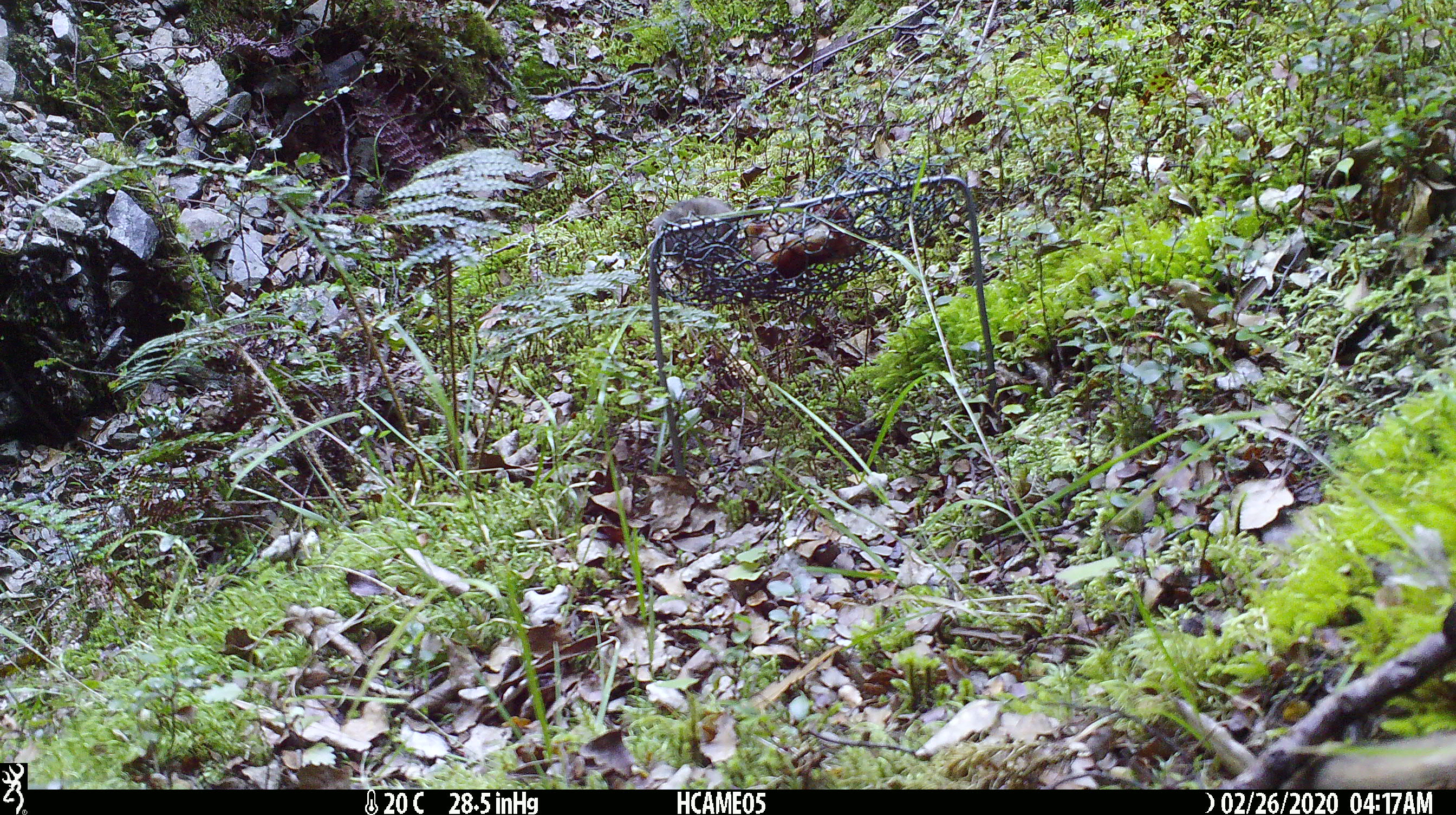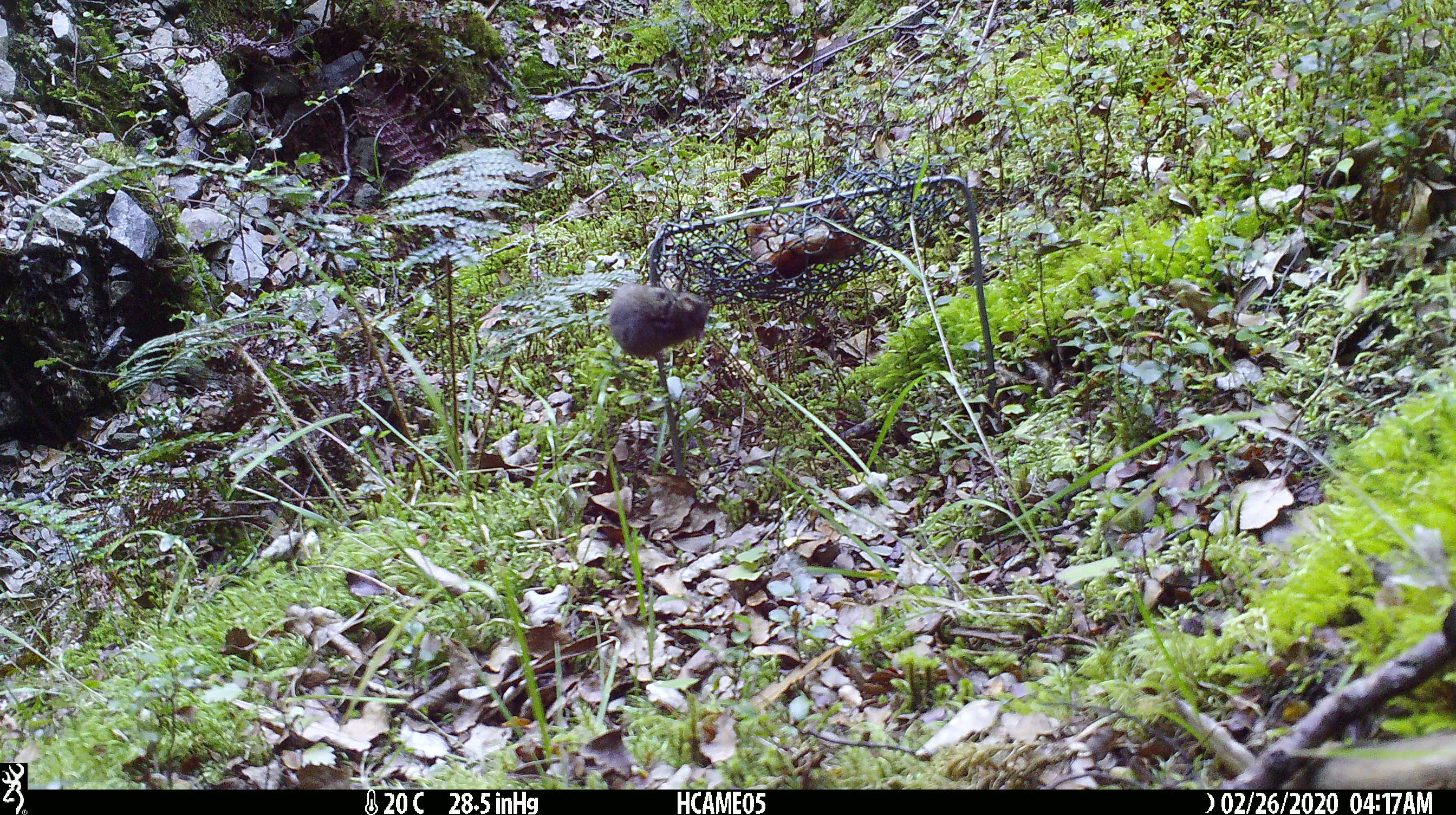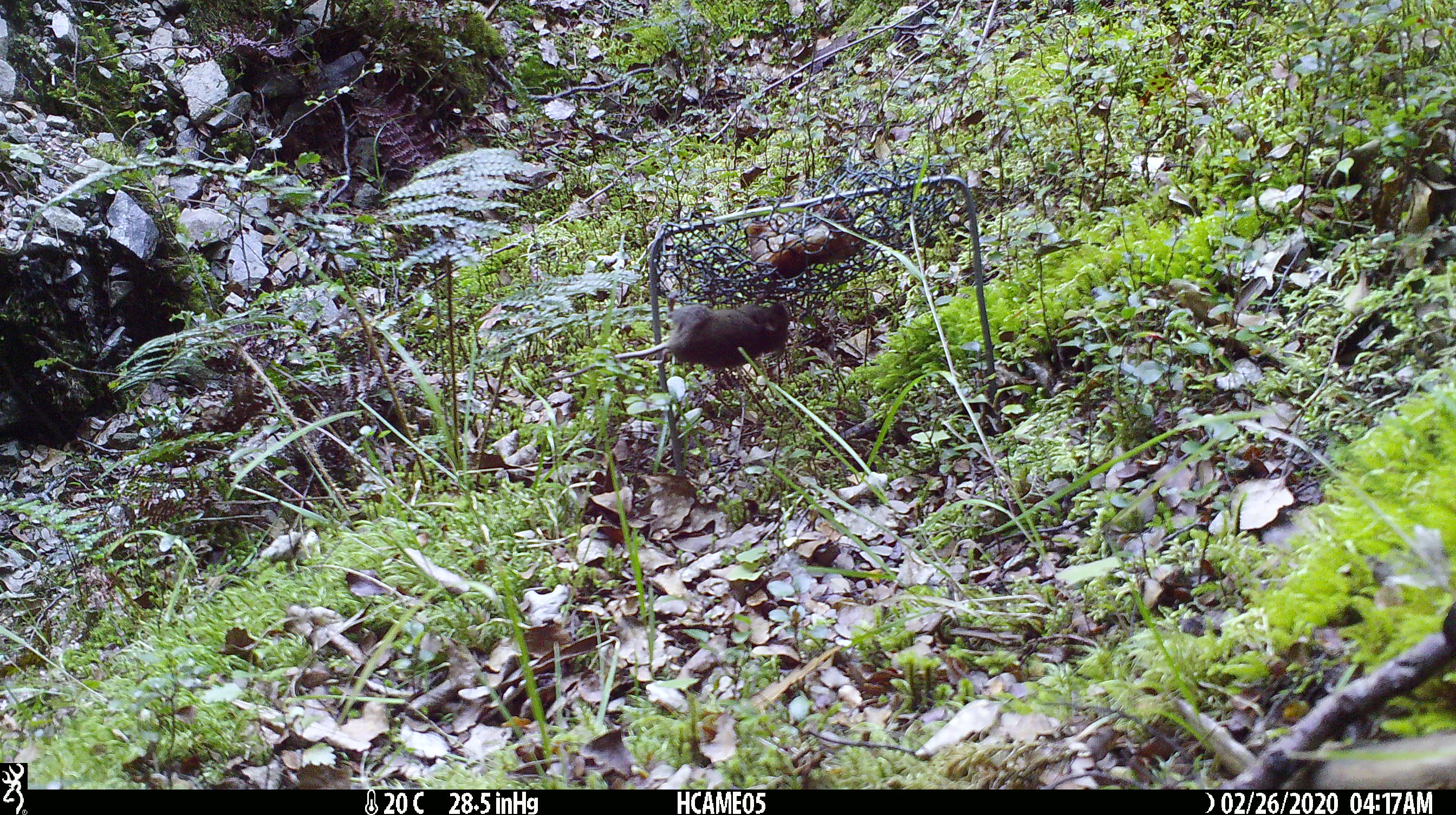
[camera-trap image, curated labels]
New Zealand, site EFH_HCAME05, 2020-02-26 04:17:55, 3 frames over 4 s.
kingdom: Animalia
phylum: Chordata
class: Mammalia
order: Rodentia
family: Muridae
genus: Mus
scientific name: Mus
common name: mouse